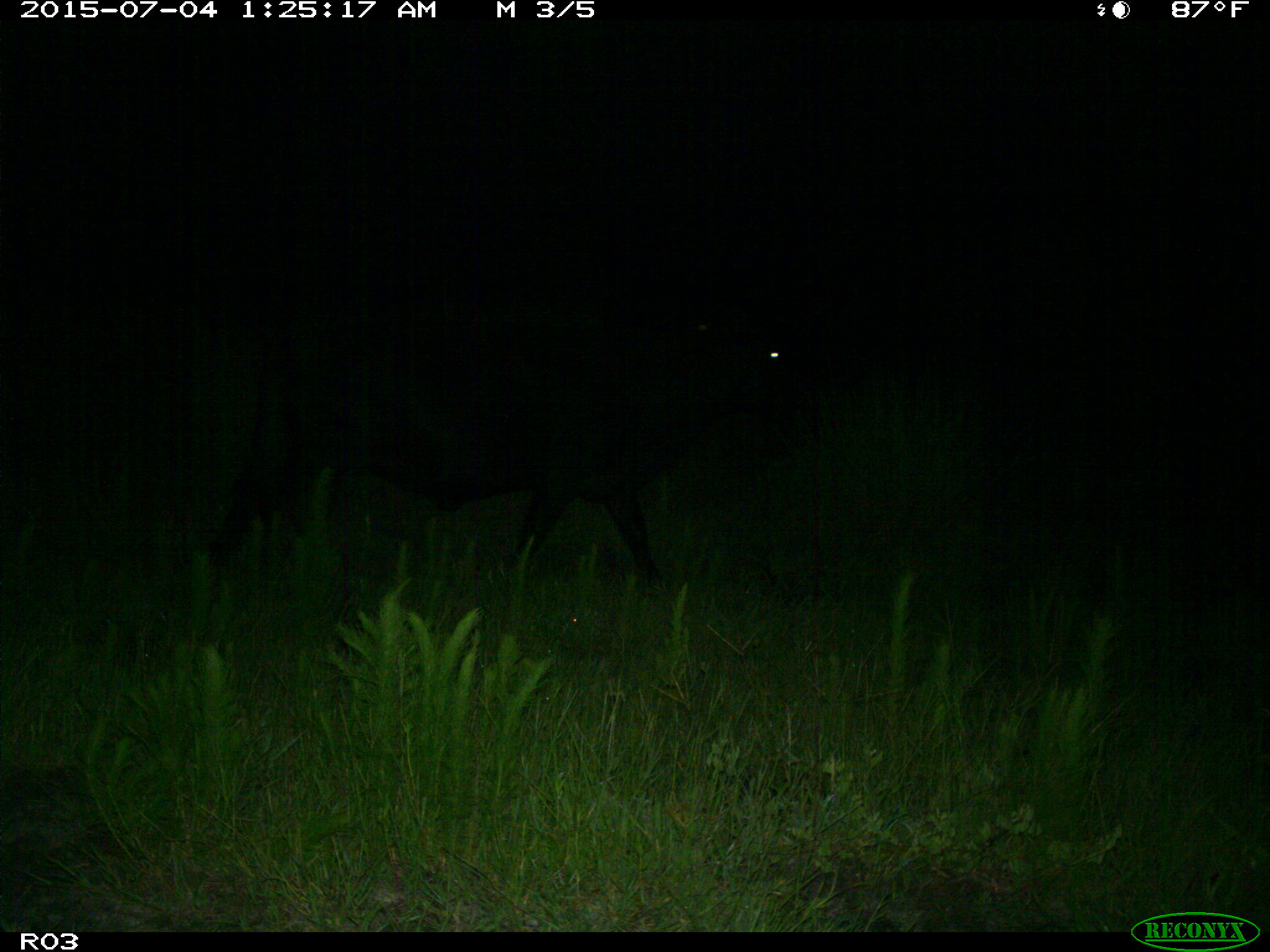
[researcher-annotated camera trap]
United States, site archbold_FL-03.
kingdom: Animalia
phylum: Chordata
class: Mammalia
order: Artiodactyla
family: Bovidae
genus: Bos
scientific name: Bos taurus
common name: domestic cow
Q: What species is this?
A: Bos taurus (domestic cow).